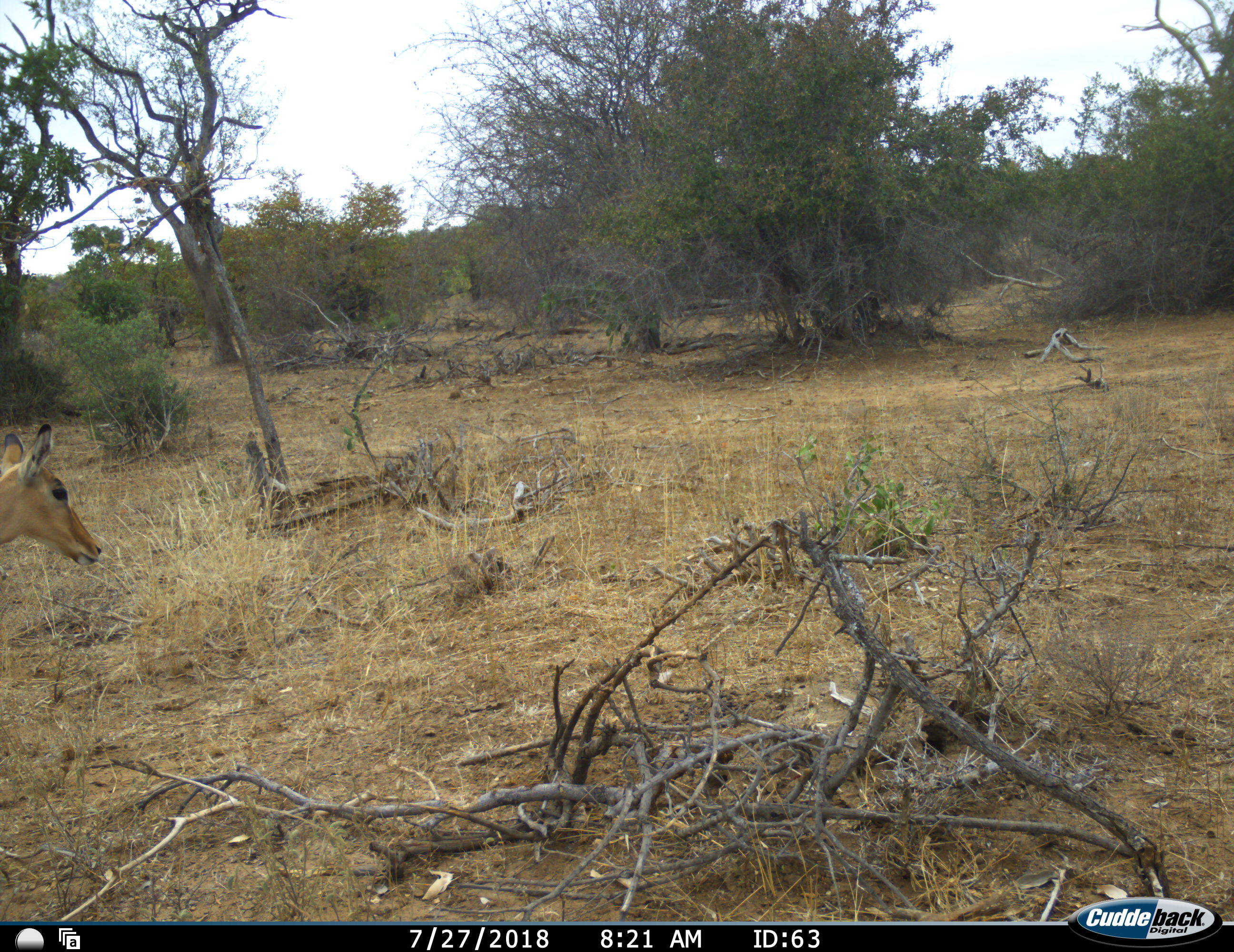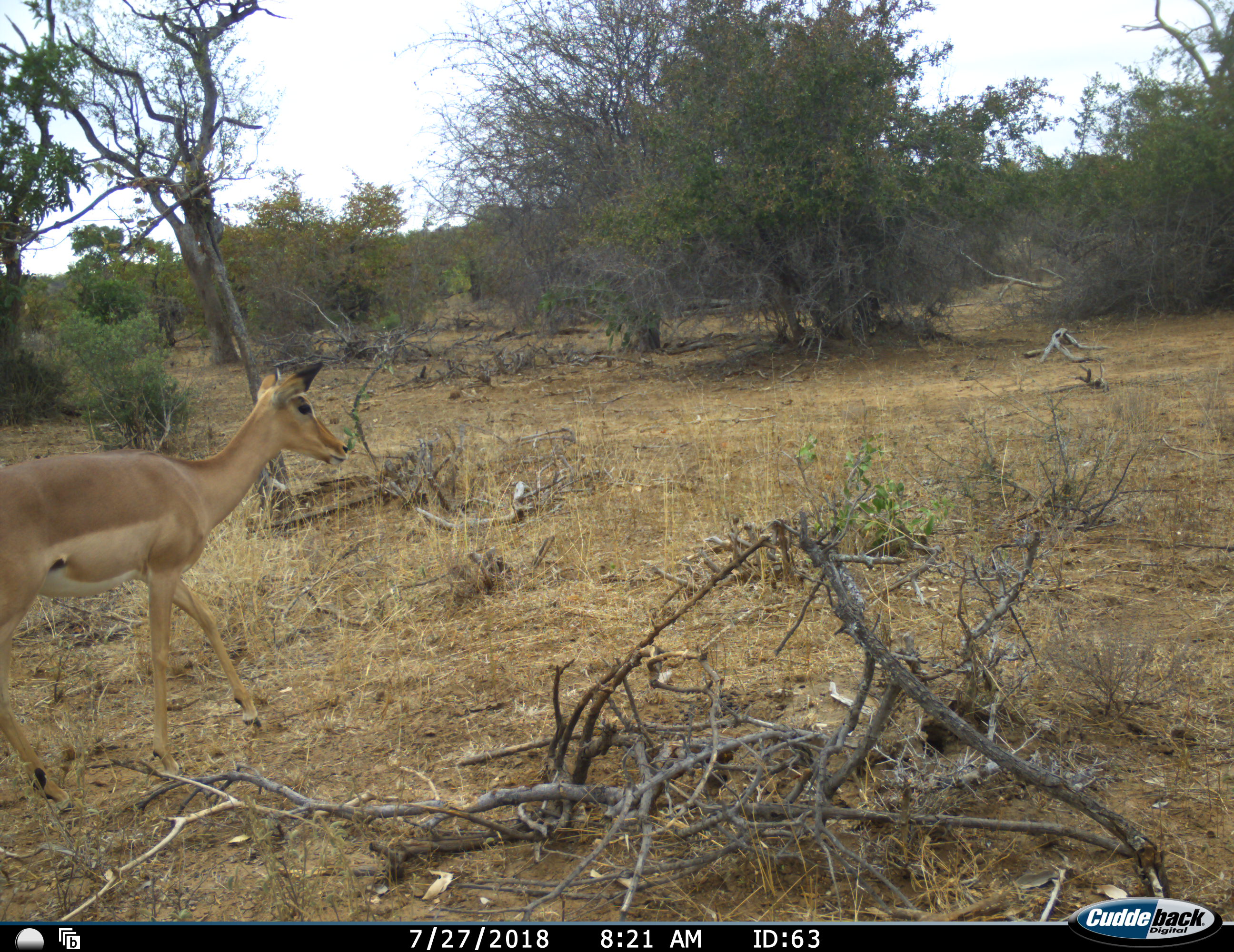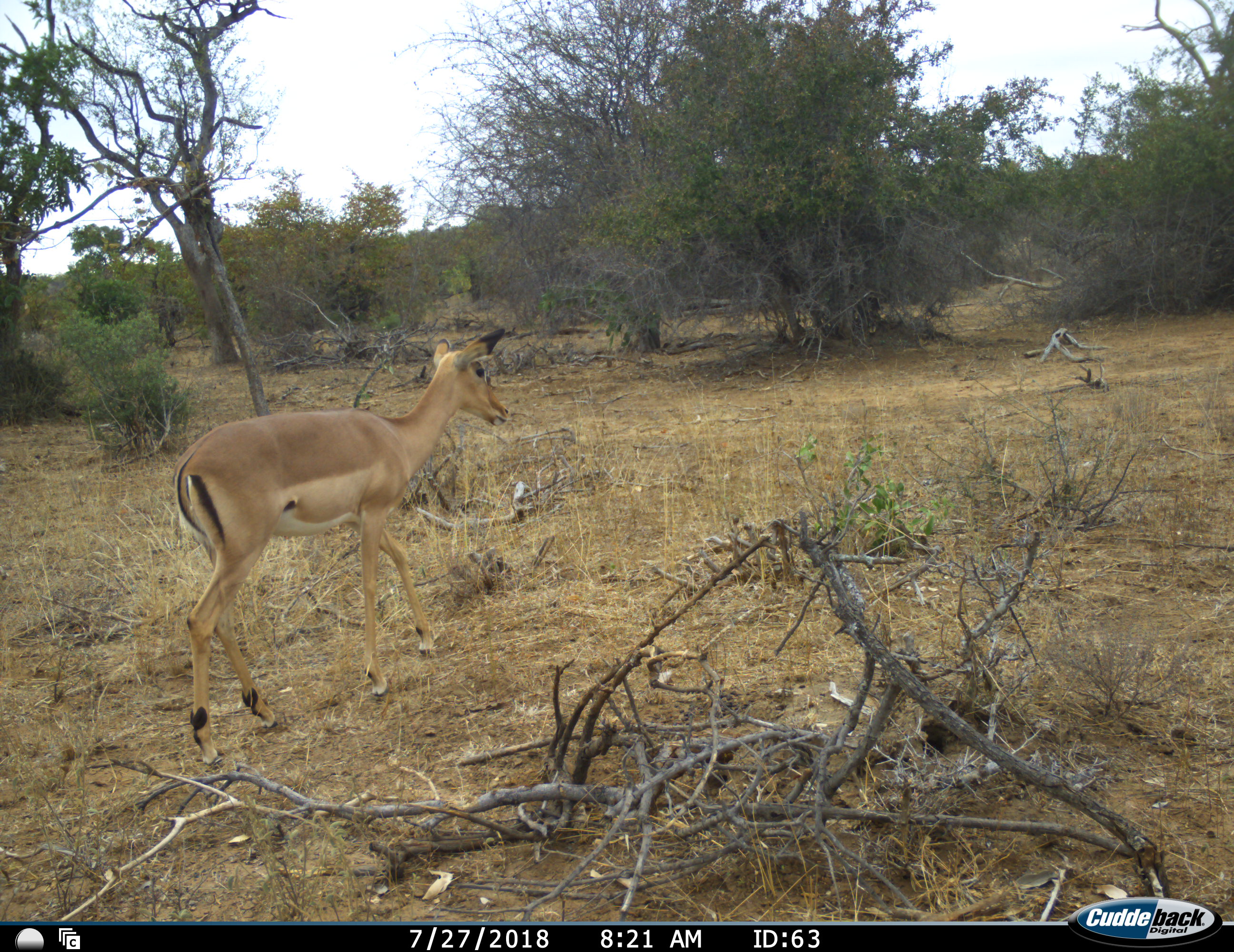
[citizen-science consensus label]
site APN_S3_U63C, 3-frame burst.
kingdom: Animalia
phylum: Chordata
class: Mammalia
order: Artiodactyla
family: Bovidae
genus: Aepyceros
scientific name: Aepyceros melampus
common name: impala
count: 1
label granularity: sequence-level